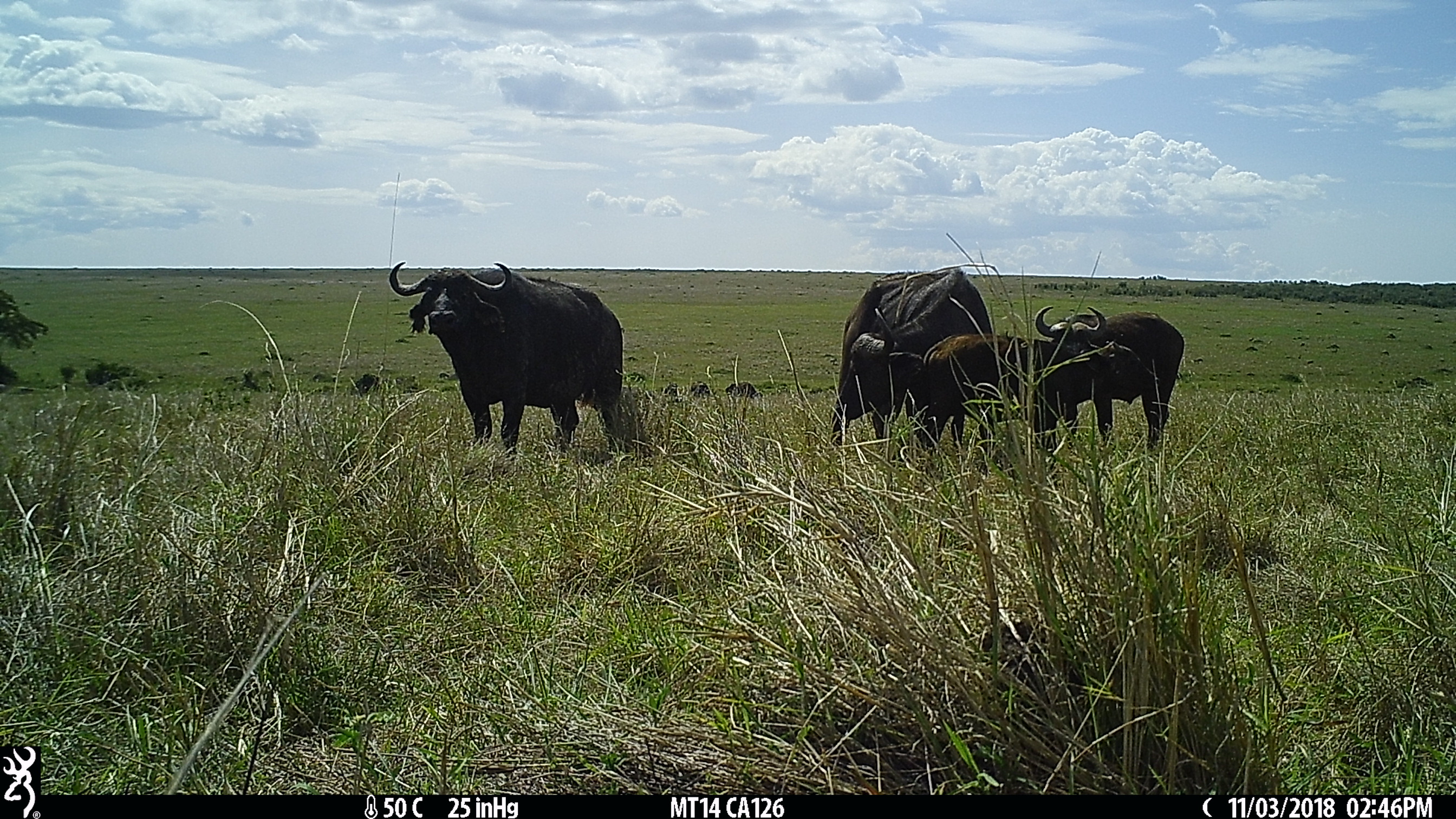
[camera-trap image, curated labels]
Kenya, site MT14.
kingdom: Animalia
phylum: Chordata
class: Mammalia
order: Artiodactyla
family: Bovidae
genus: Syncerus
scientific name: Syncerus caffer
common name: buffalo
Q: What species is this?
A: Buffalo (Syncerus caffer).